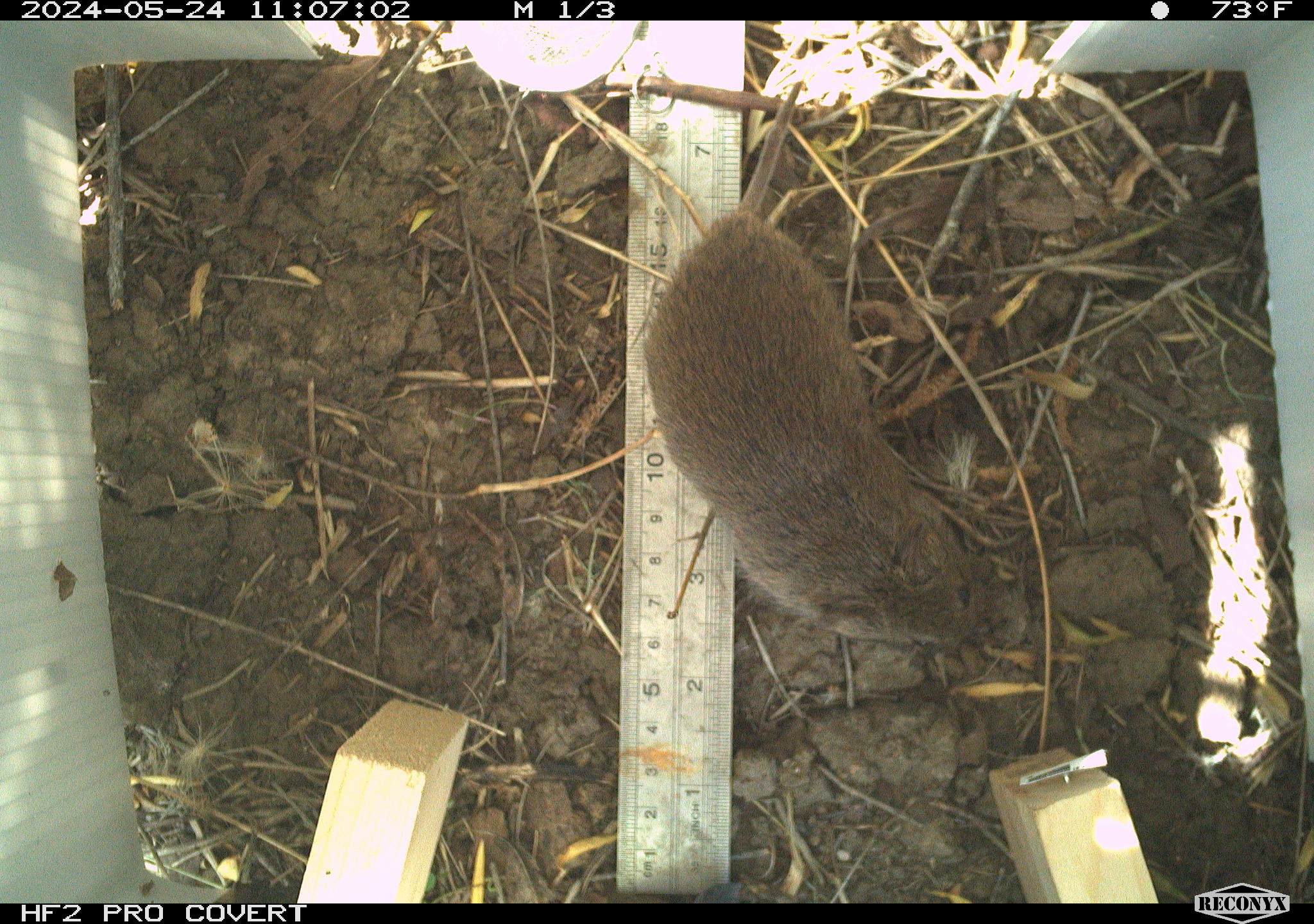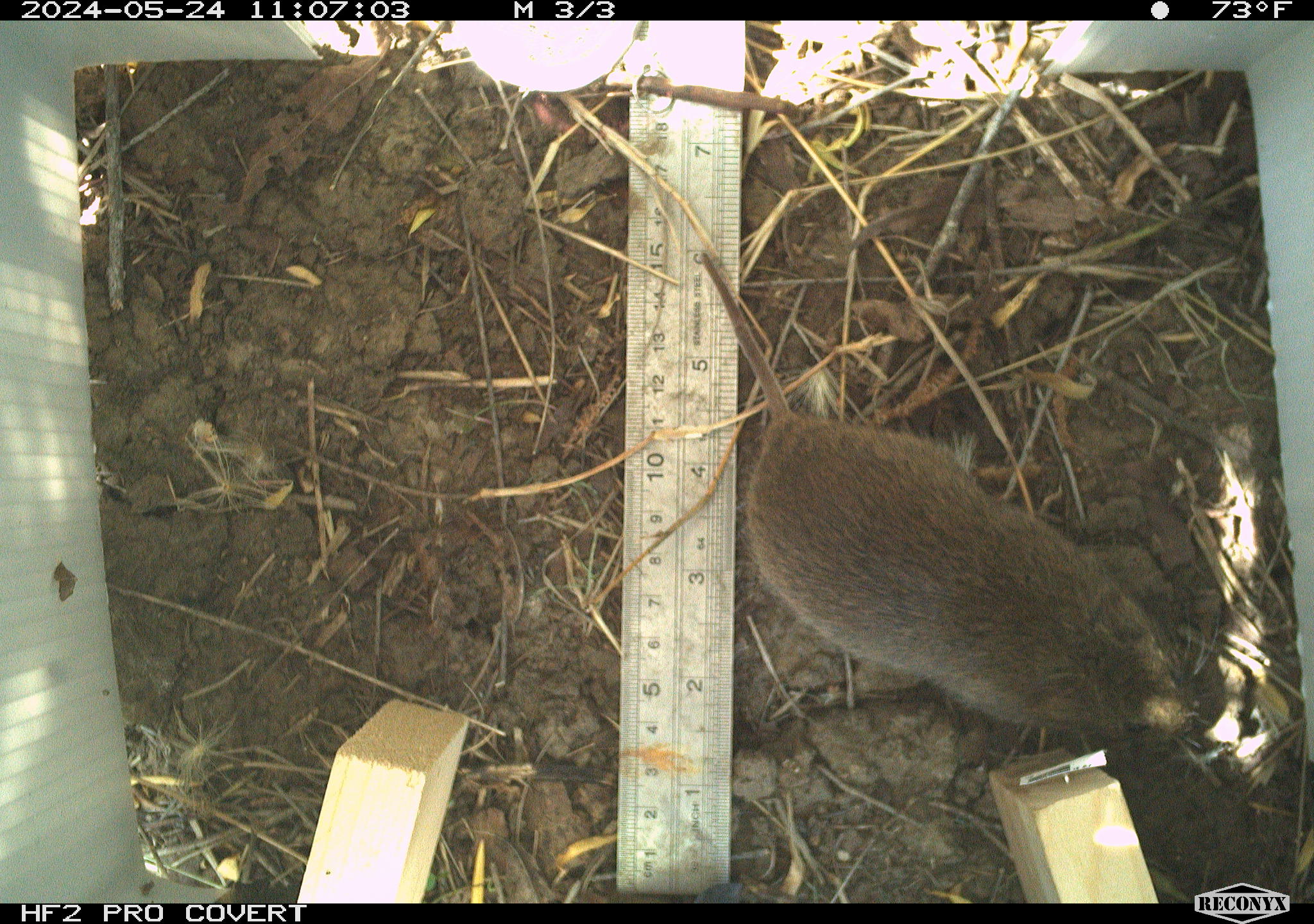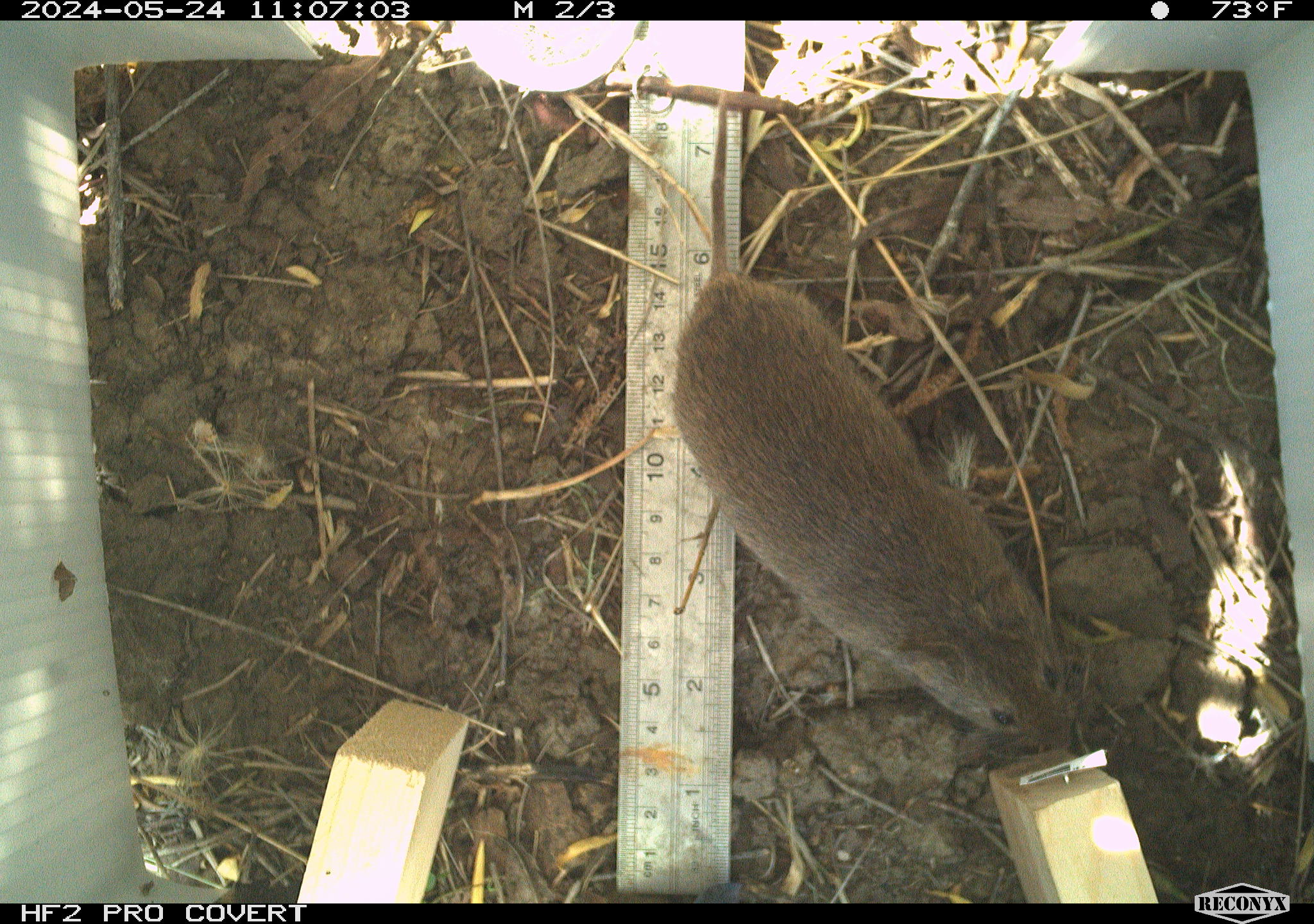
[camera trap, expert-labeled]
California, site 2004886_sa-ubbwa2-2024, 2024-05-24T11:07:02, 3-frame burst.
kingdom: Animalia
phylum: Chordata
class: Mammalia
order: Rodentia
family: Cricetidae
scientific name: Arvicolinae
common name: voles, lemmings, and muskrats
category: arvicolinae subfamily